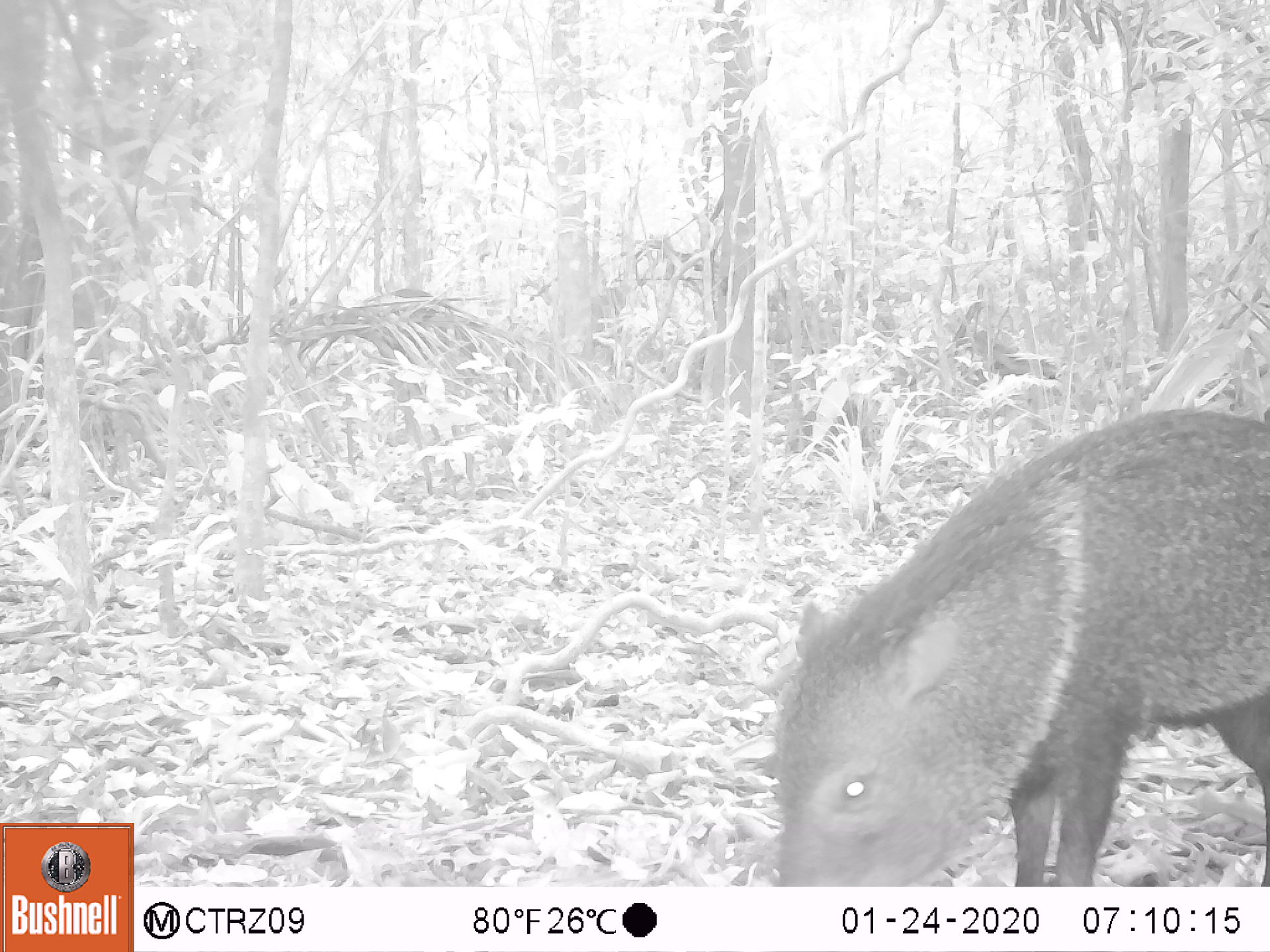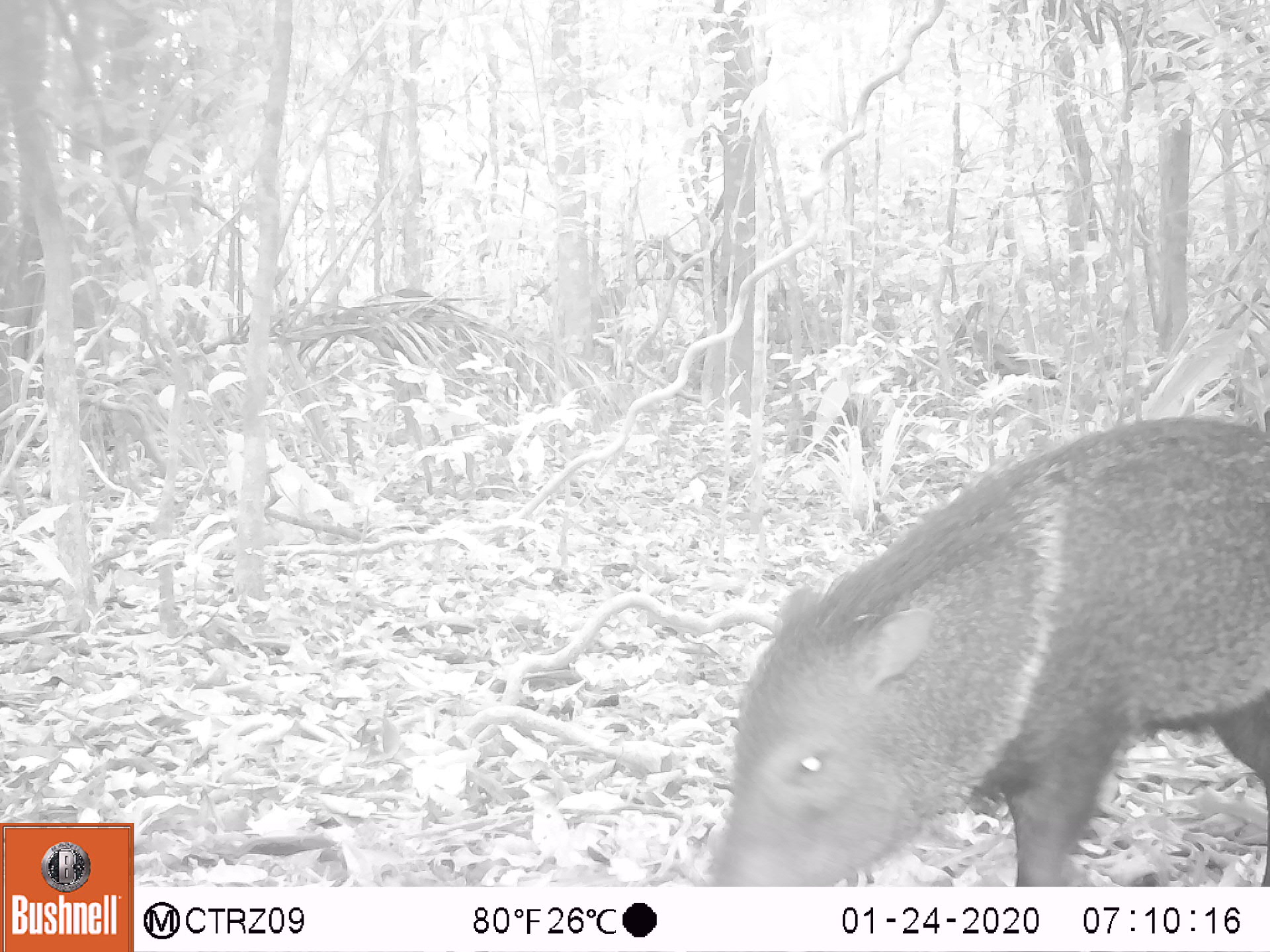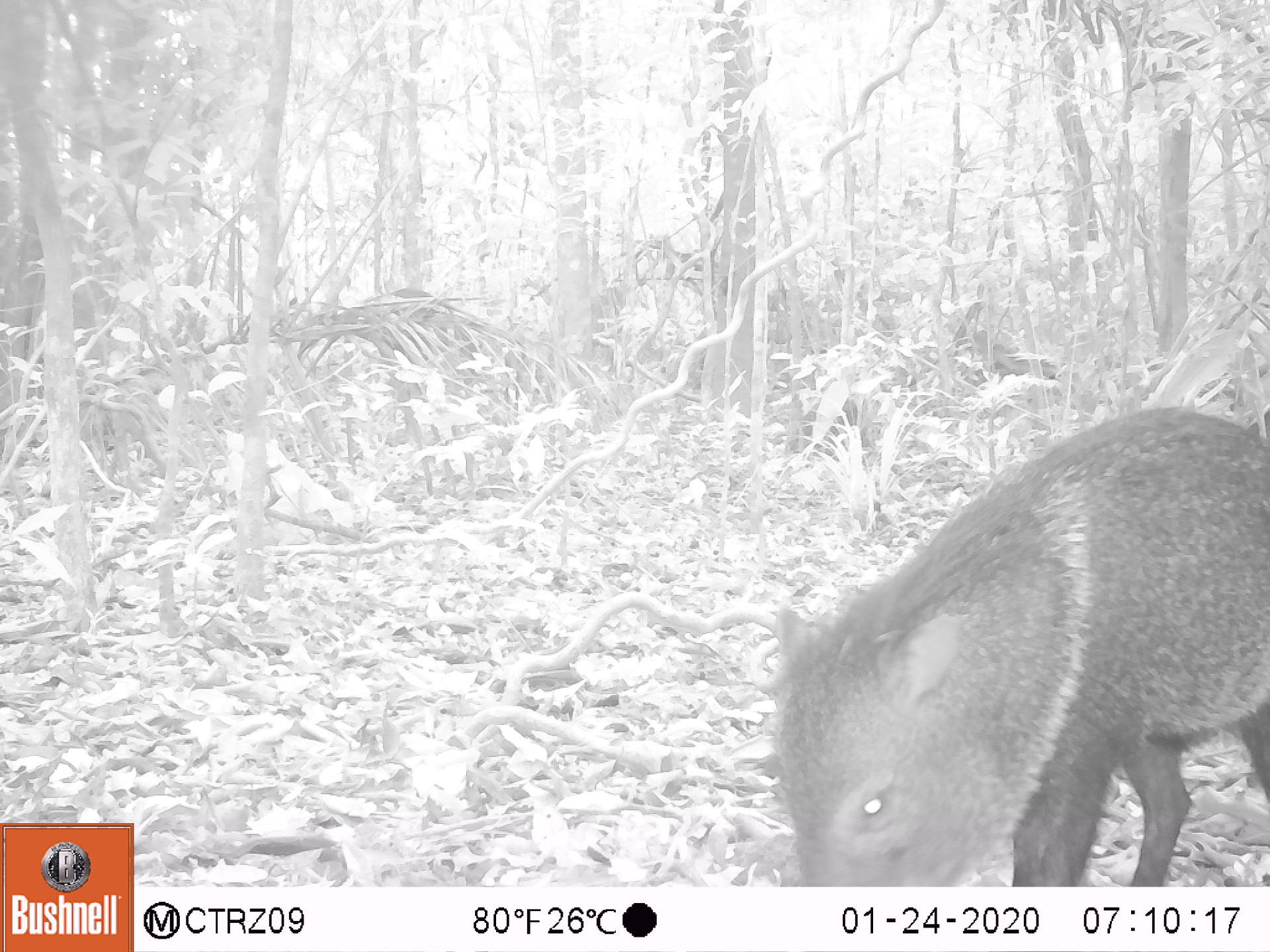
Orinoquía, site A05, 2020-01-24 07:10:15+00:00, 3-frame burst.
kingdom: Animalia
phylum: Chordata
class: Mammalia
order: Artiodactyla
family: Tayassuidae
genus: Pecari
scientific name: Pecari tajacu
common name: collared peccary